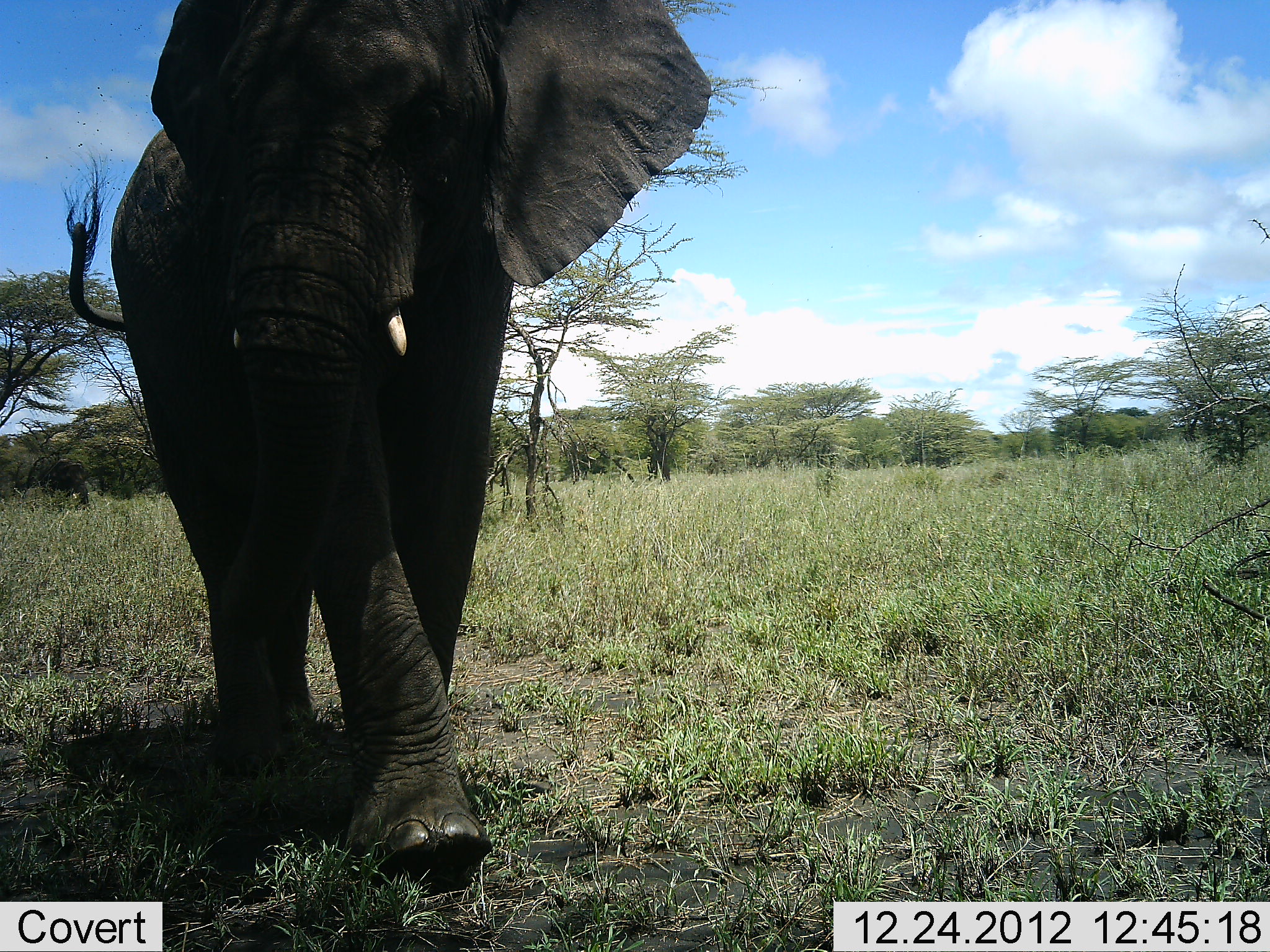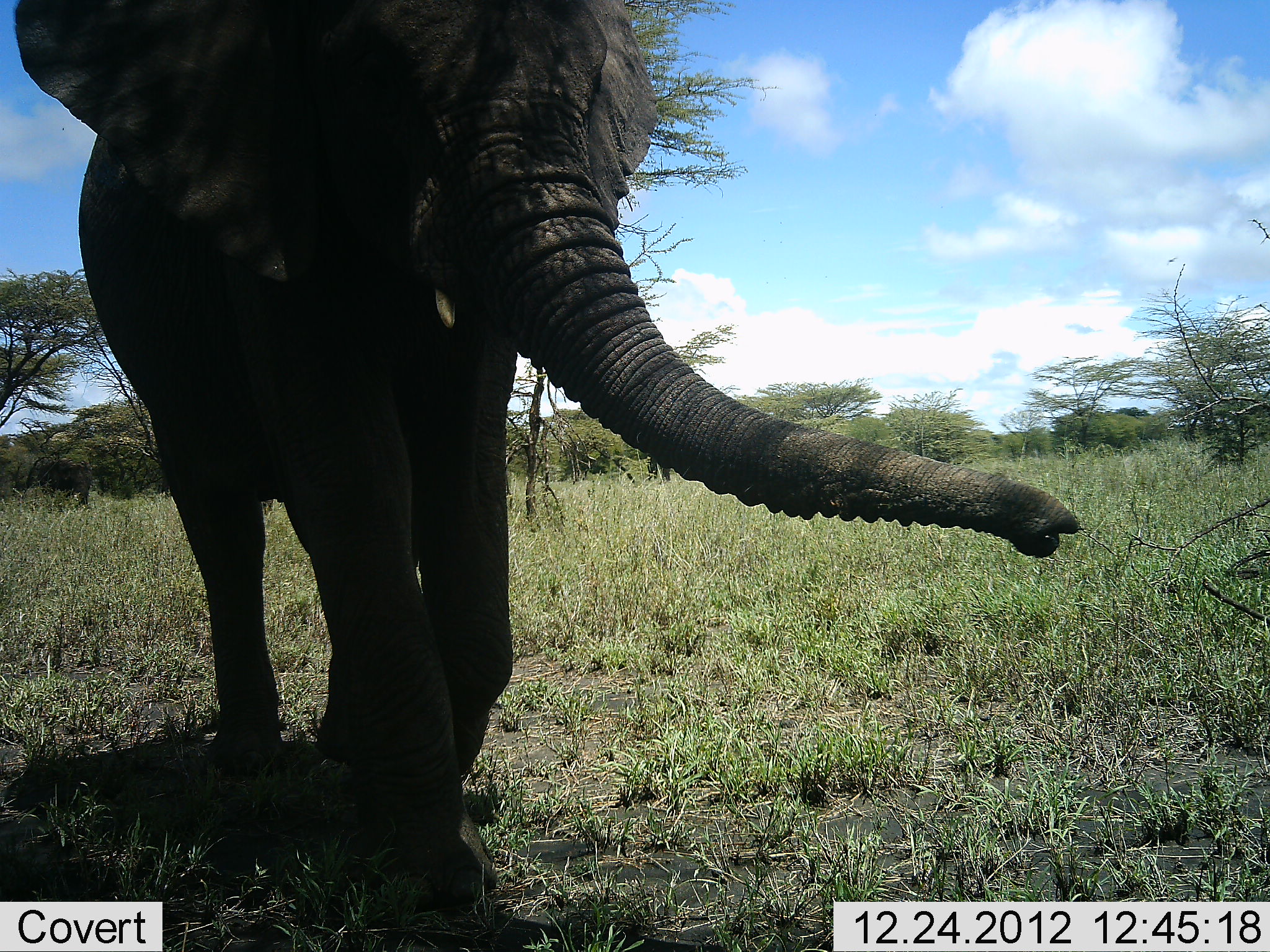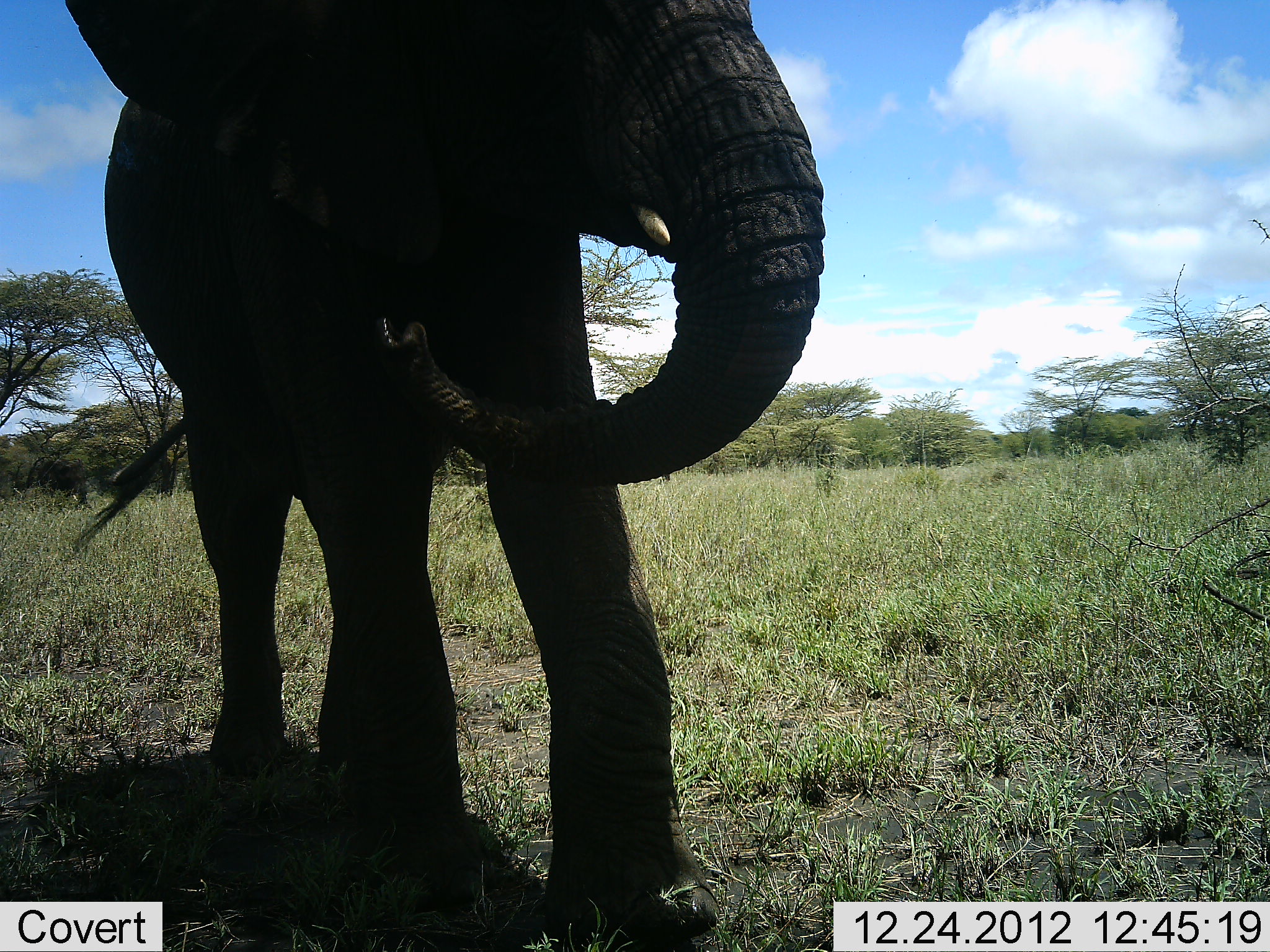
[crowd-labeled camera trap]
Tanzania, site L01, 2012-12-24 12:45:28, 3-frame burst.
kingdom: Animalia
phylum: Chordata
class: Mammalia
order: Proboscidea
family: Elephantidae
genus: Loxodonta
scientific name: Loxodonta africana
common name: african bush elephant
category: elephant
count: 1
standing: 8%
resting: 0%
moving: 96%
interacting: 8%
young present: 4%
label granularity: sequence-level